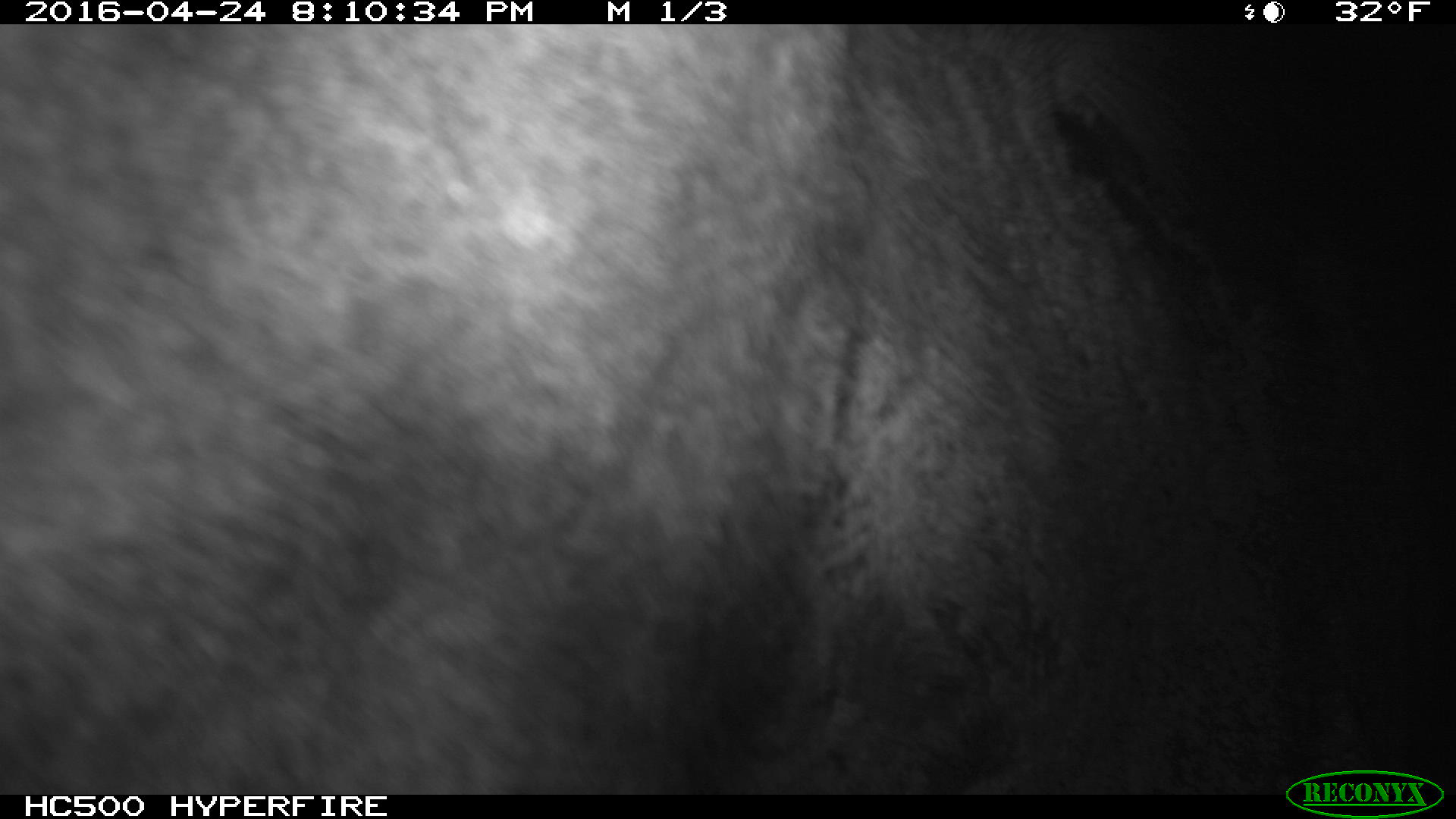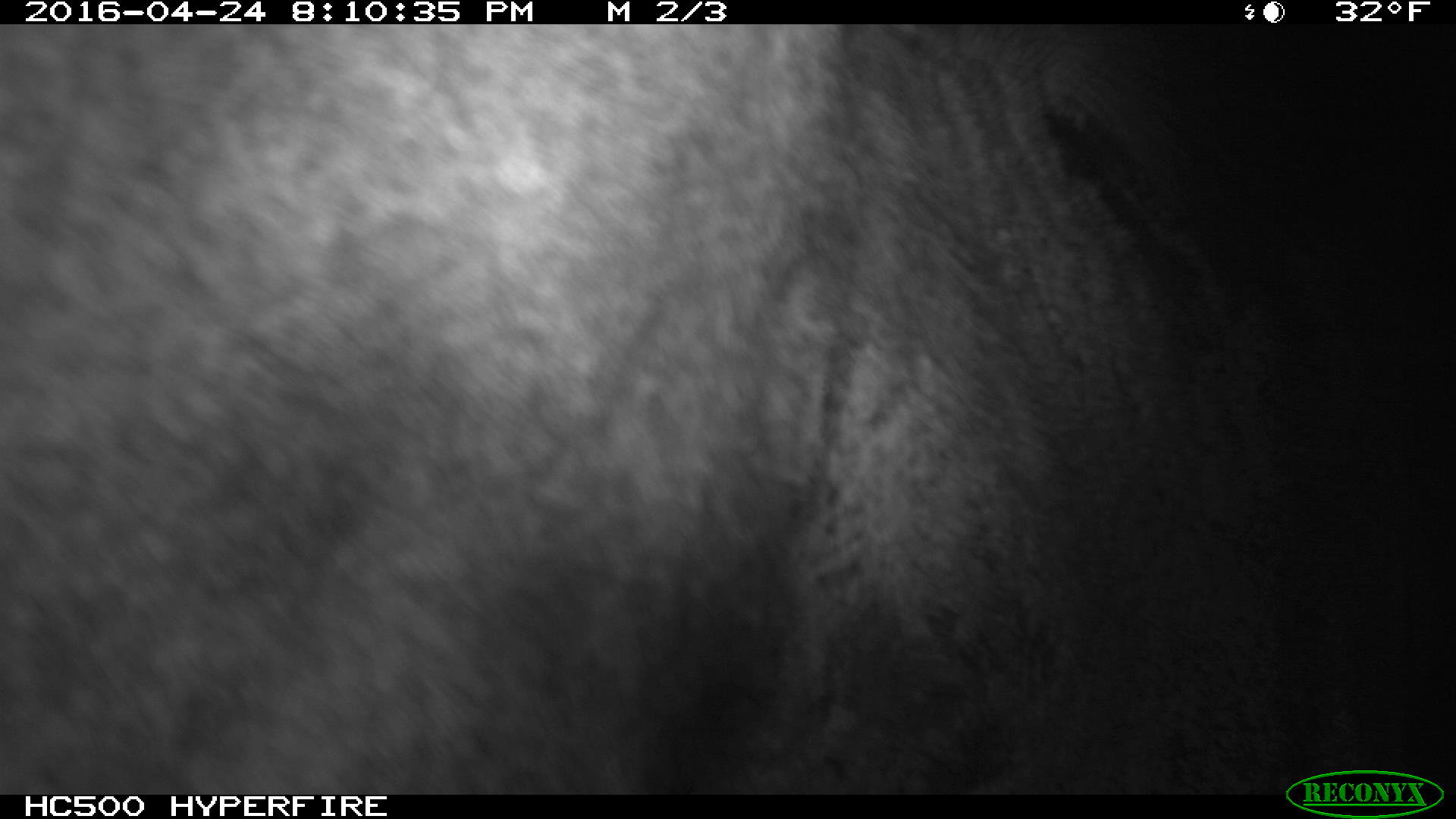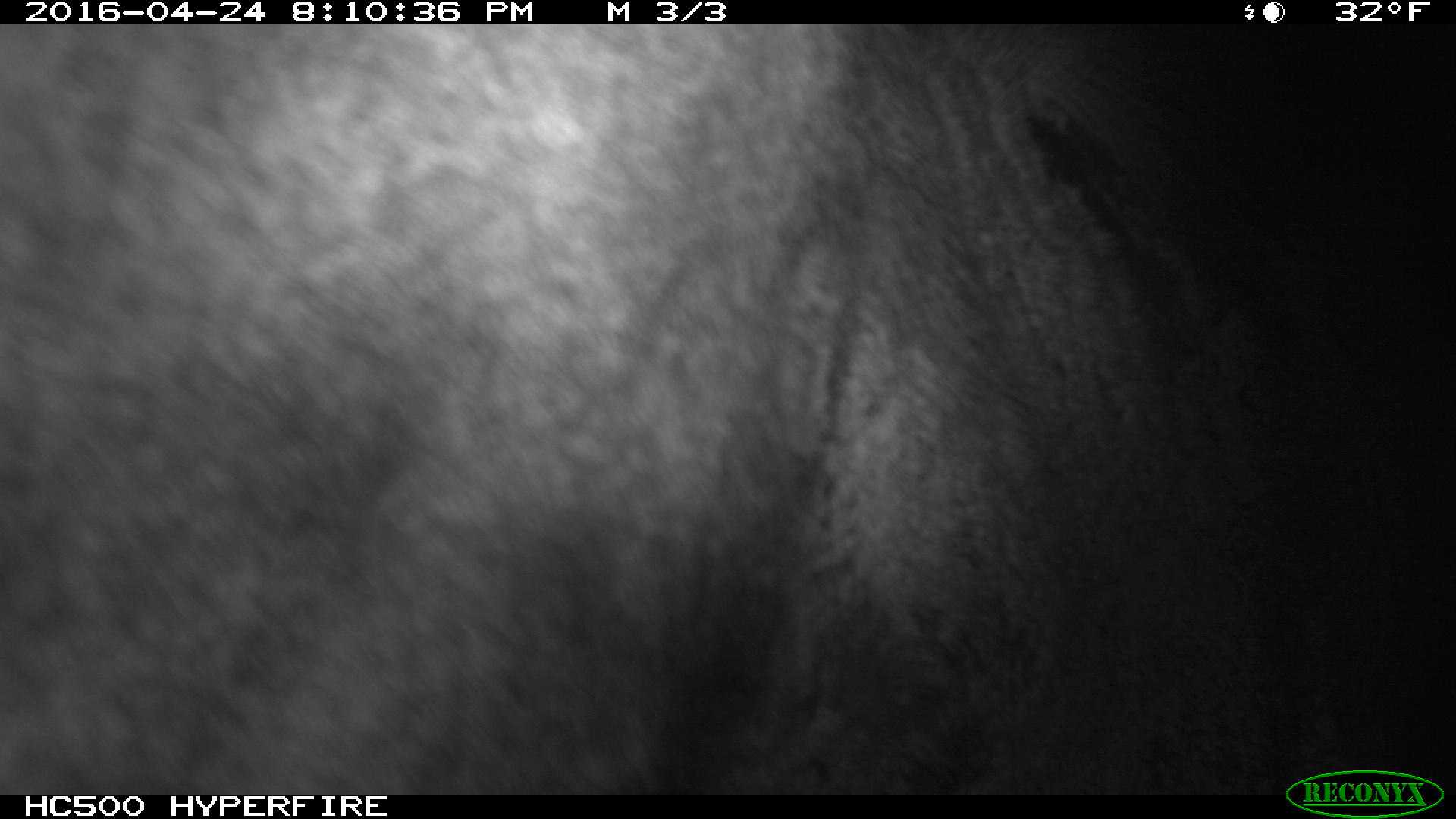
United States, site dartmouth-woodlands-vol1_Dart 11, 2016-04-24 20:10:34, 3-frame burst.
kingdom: Animalia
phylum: Chordata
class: Mammalia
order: Artiodactyla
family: Cervidae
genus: Alces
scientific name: Alces alces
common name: moose